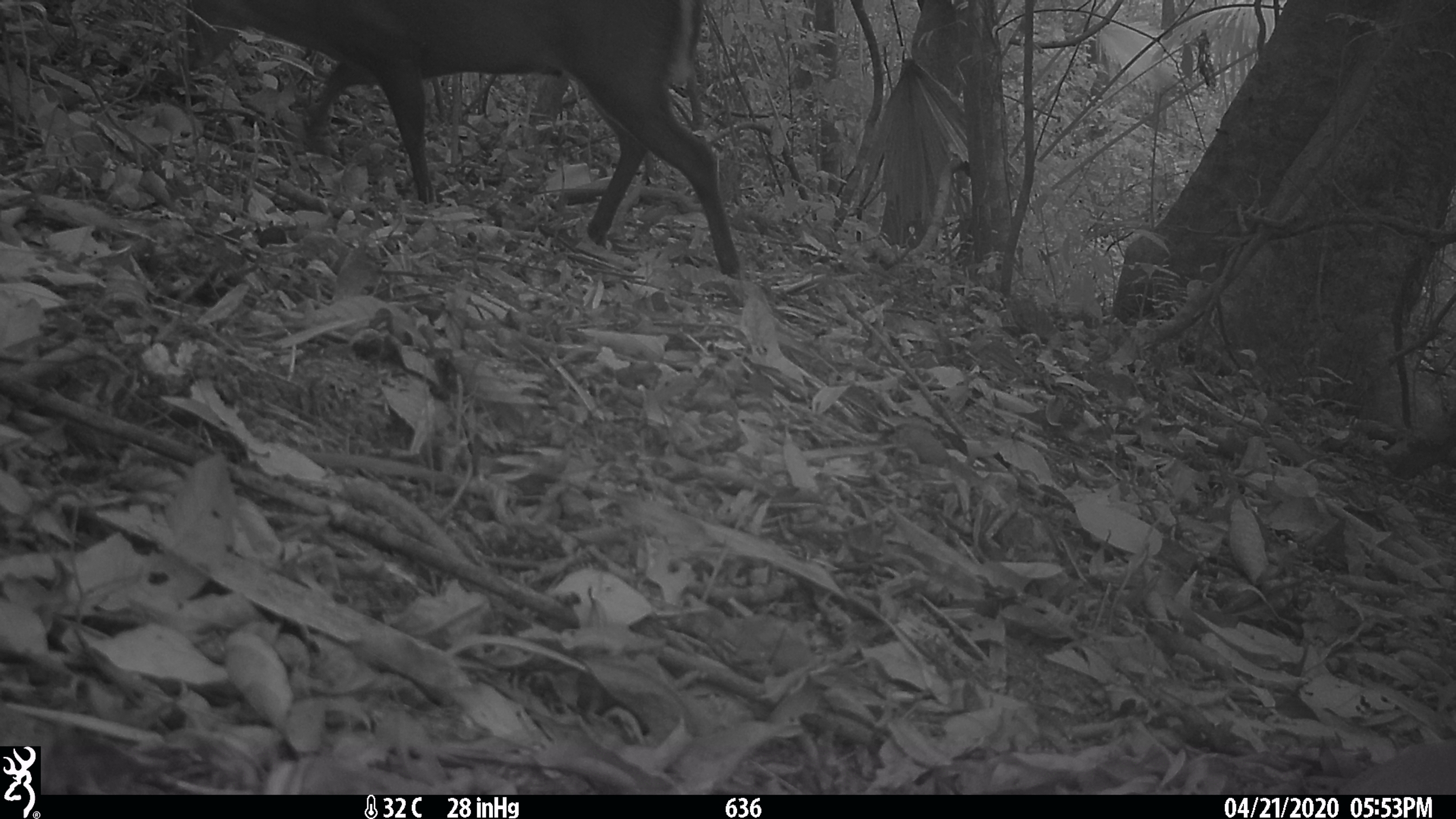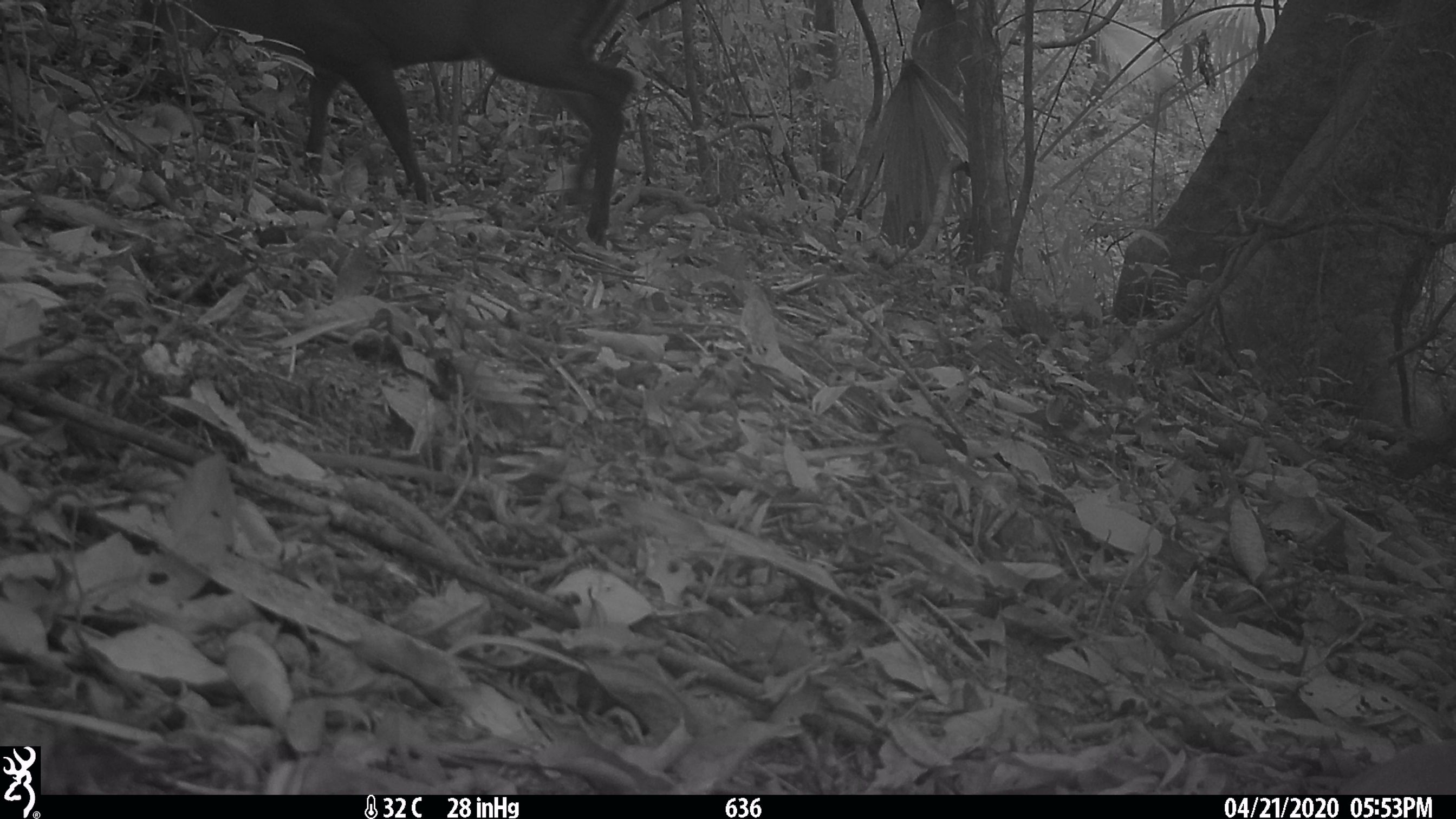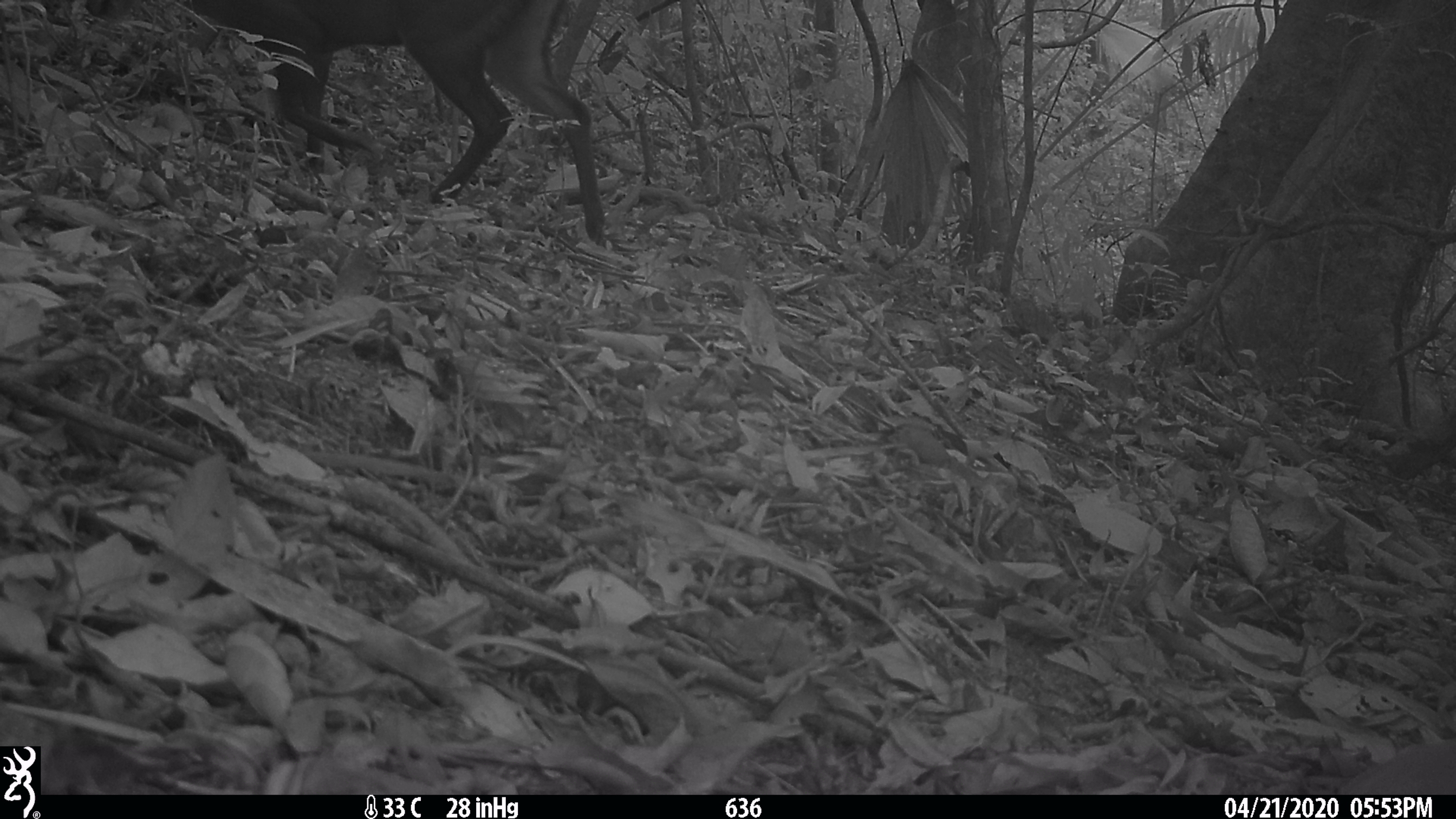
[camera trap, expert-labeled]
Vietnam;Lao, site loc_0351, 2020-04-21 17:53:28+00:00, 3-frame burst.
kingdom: Animalia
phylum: Chordata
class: Mammalia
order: Artiodactyla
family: Cervidae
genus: Muntiacus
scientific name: Muntiacus rooseveltorum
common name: roosevelt's muntjac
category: roosevelts muntjac group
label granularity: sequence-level